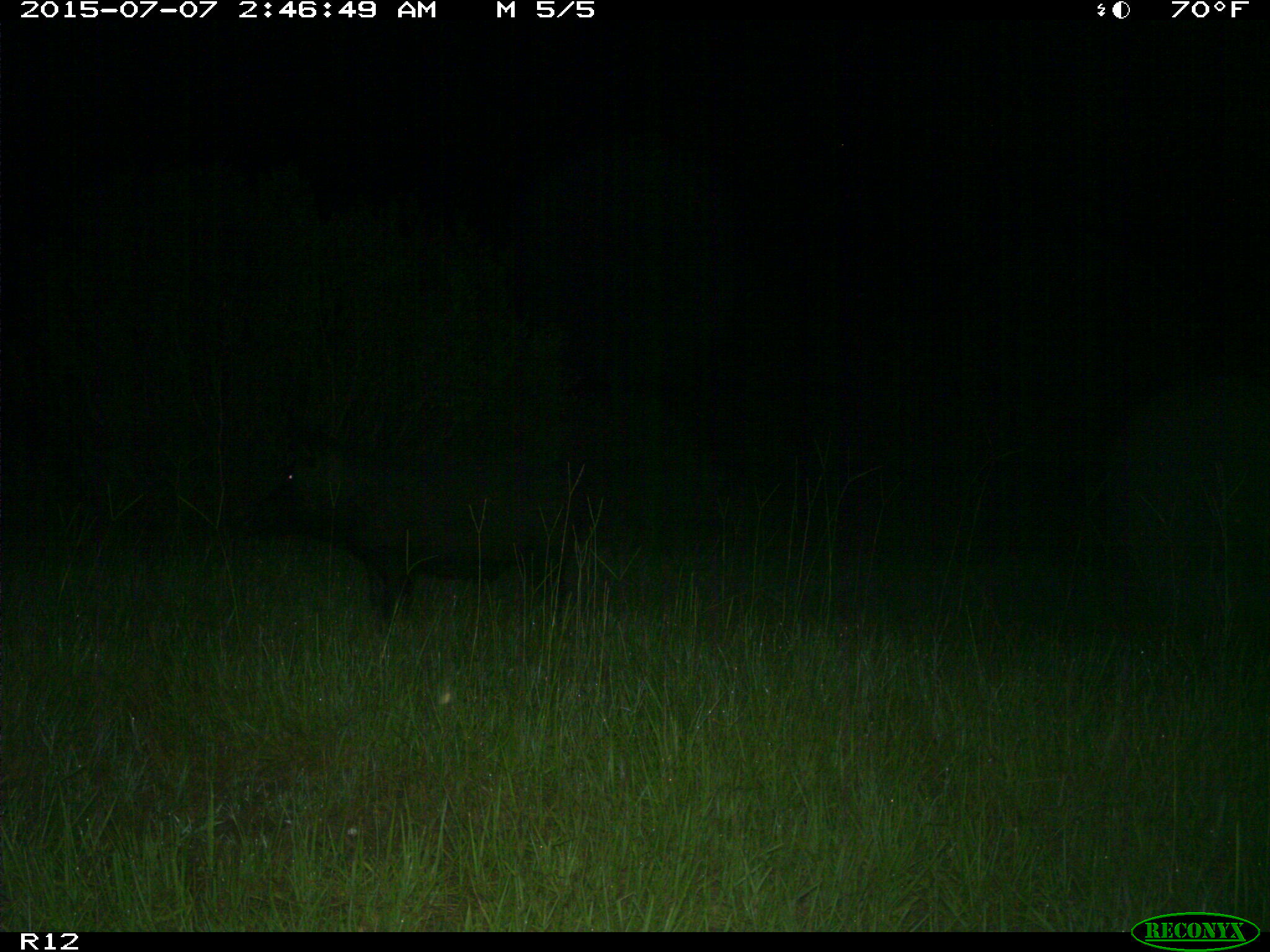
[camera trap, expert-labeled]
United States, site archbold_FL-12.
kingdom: Animalia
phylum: Chordata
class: Mammalia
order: Artiodactyla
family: Suidae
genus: Sus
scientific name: Sus scrofa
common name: wild boar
Sus scrofa (wild boar).